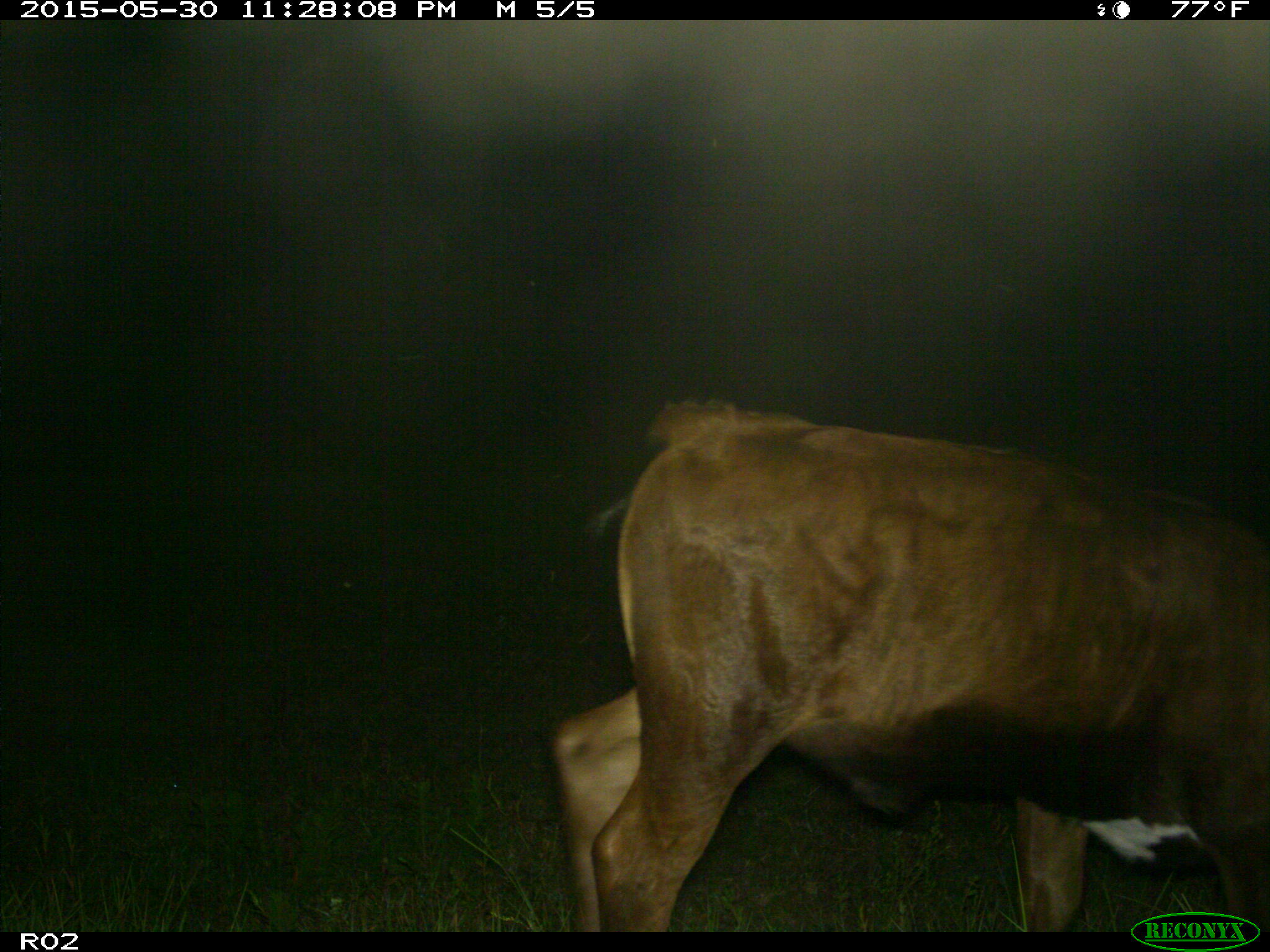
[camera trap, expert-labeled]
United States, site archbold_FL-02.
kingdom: Animalia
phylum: Chordata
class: Mammalia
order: Artiodactyla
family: Bovidae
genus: Bos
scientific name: Bos taurus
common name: domestic cow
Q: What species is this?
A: Bos taurus (domestic cow).